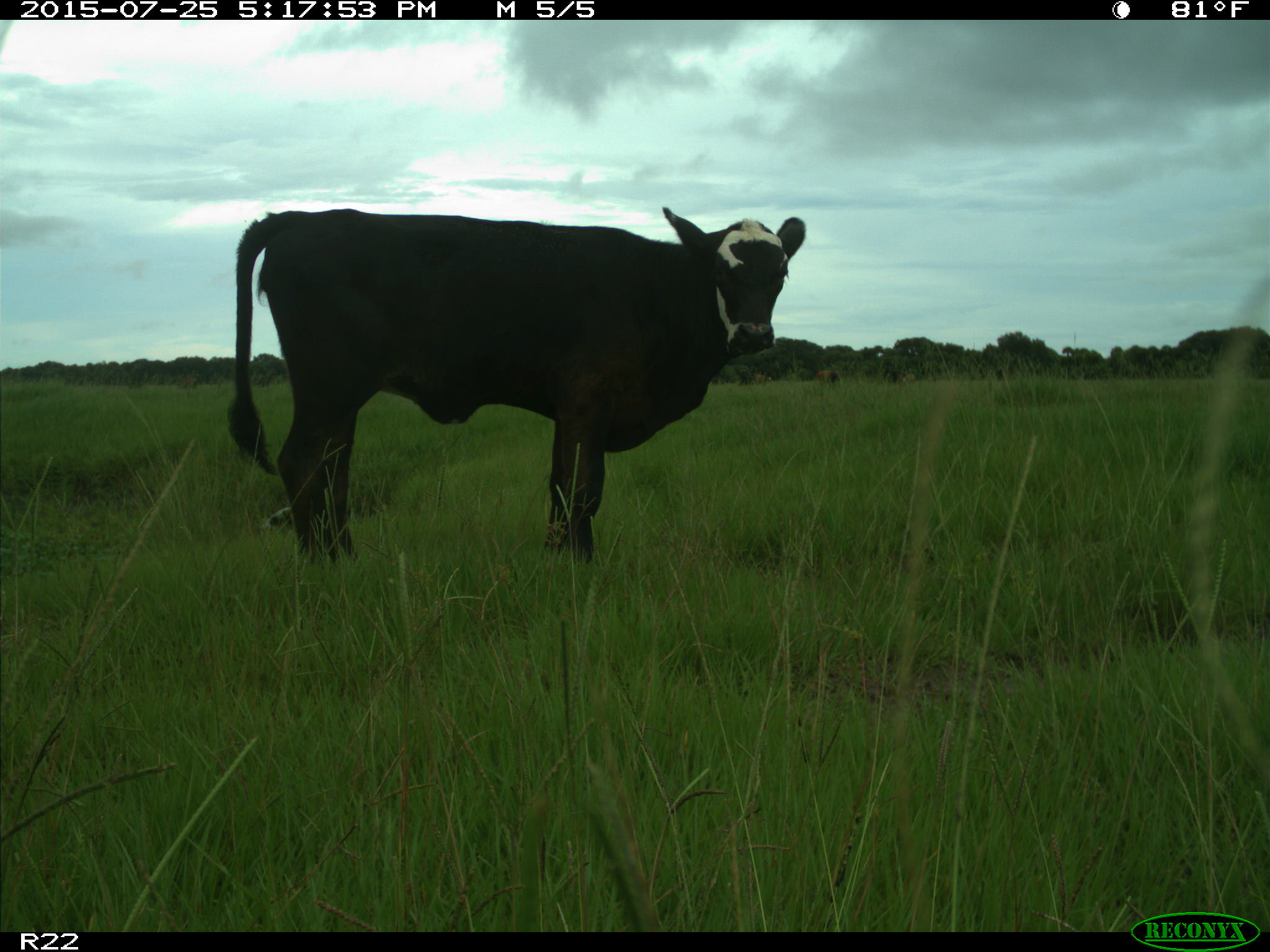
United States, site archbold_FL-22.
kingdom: Animalia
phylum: Chordata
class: Mammalia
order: Artiodactyla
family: Bovidae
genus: Bos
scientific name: Bos taurus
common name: domestic cow